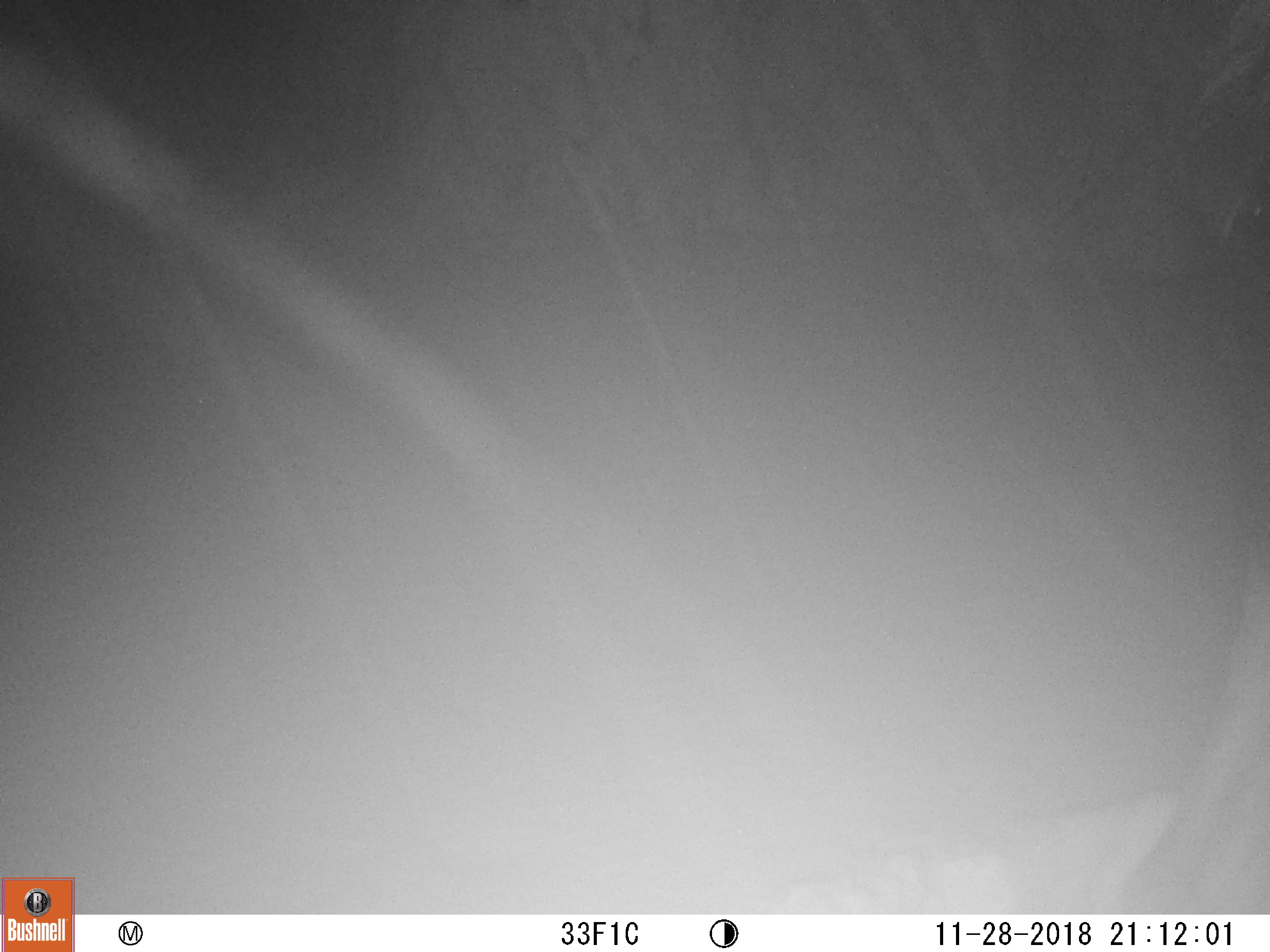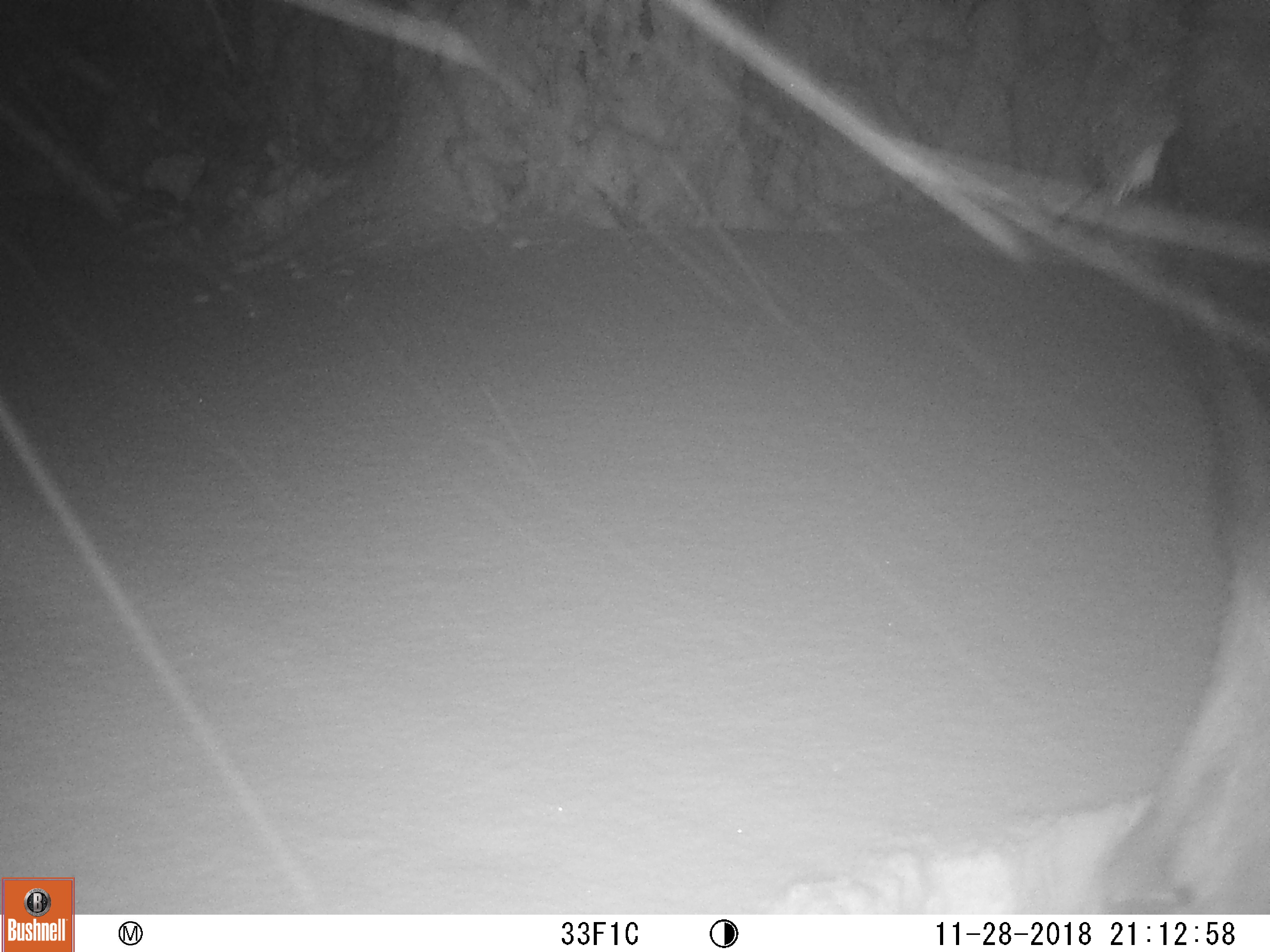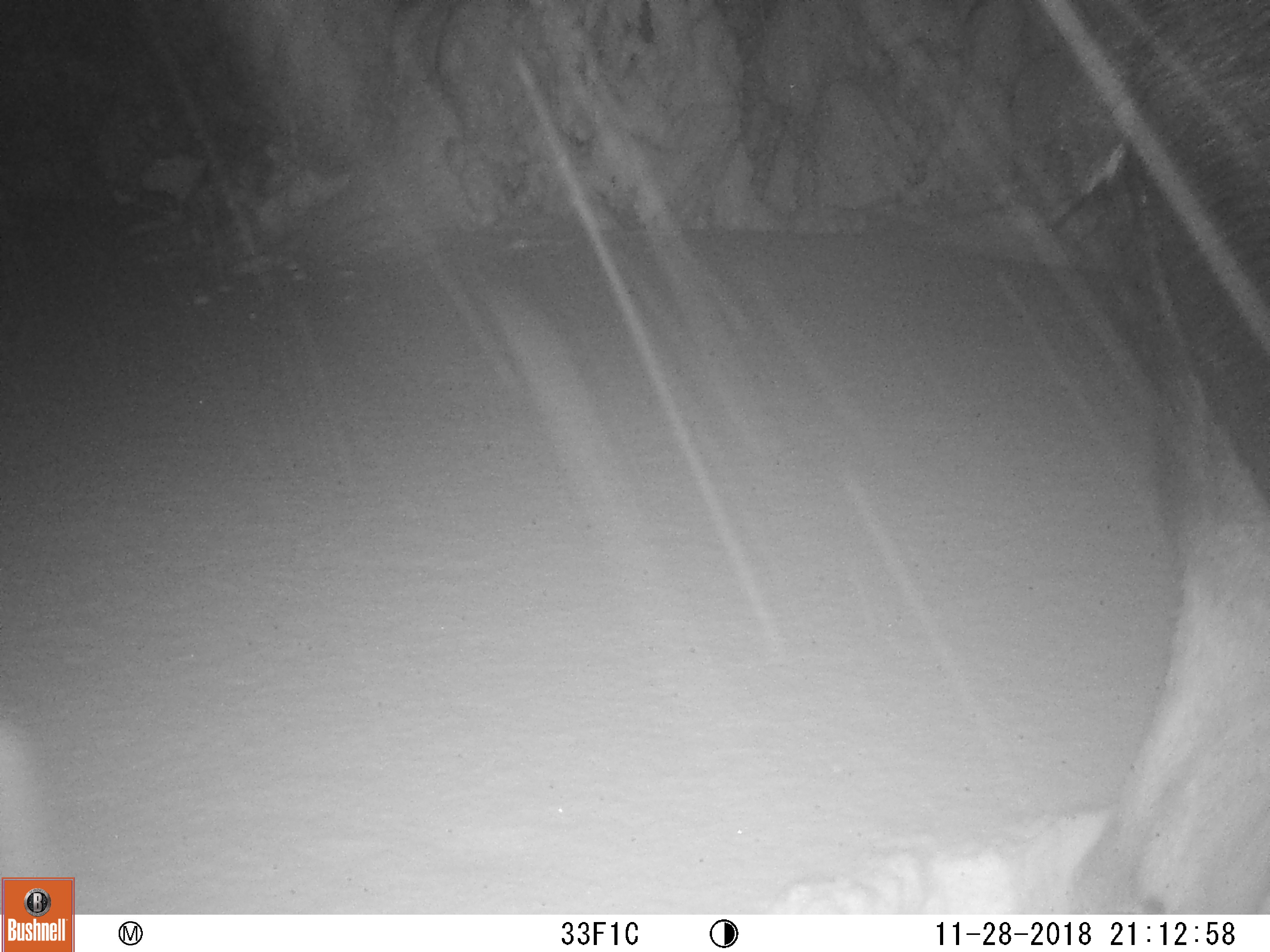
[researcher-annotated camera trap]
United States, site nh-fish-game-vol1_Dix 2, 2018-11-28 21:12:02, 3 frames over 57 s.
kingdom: Animalia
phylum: Chordata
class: Mammalia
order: Artiodactyla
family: Cervidae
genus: Alces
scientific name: Alces alces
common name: moose